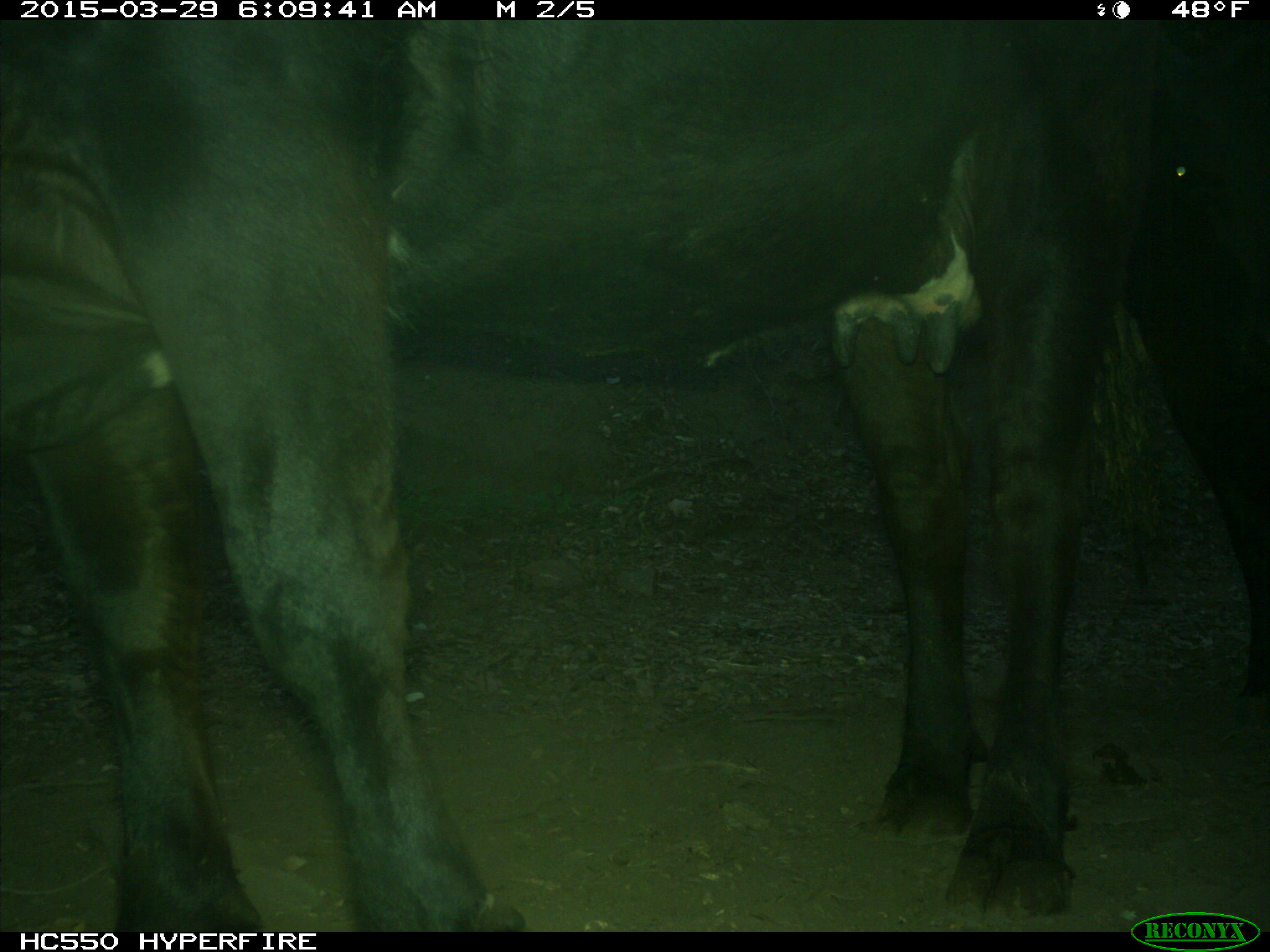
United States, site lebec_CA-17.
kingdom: Animalia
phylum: Chordata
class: Mammalia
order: Artiodactyla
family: Bovidae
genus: Bos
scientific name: Bos taurus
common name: domestic cow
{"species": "Bos taurus (domestic cow)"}